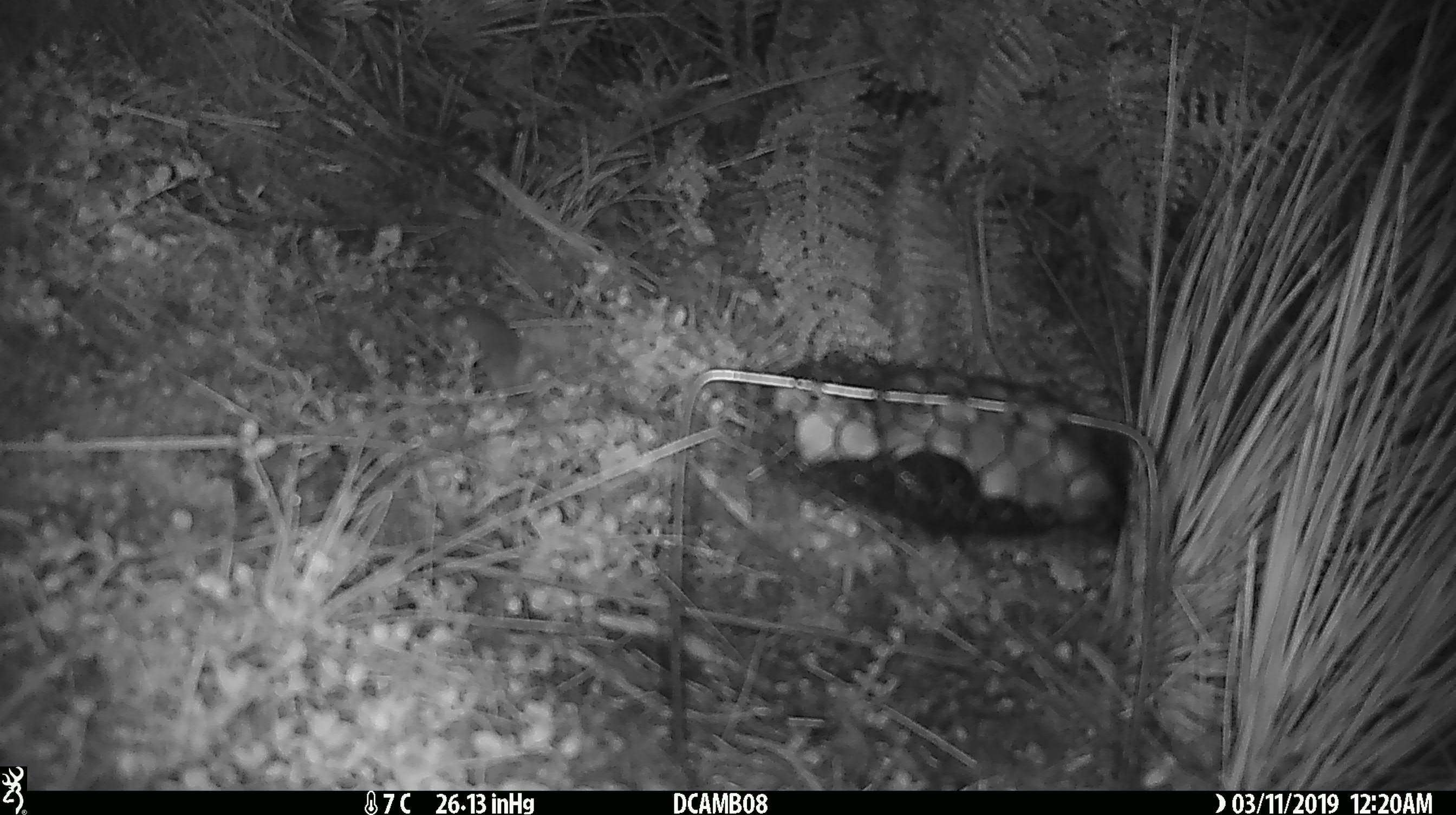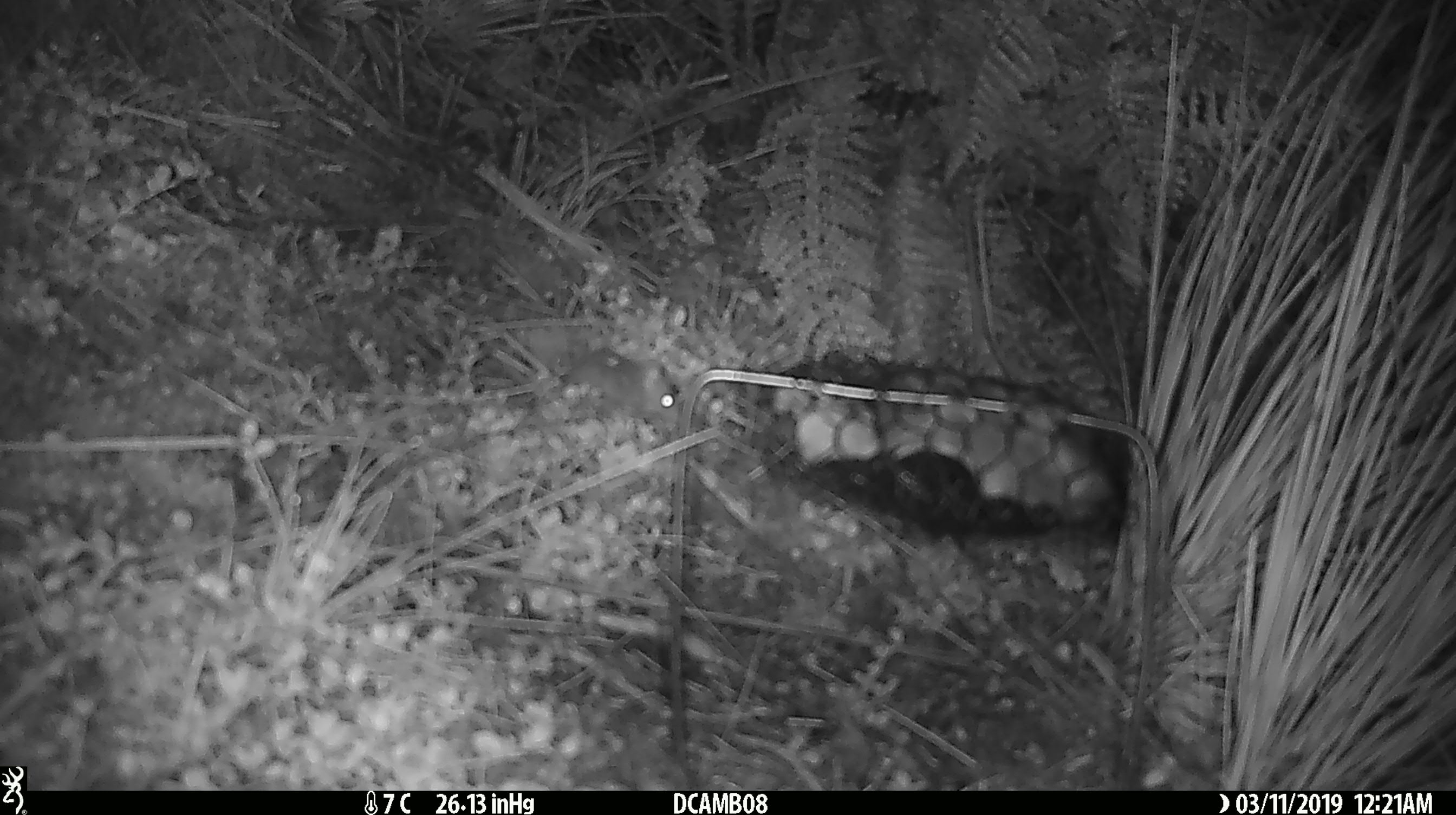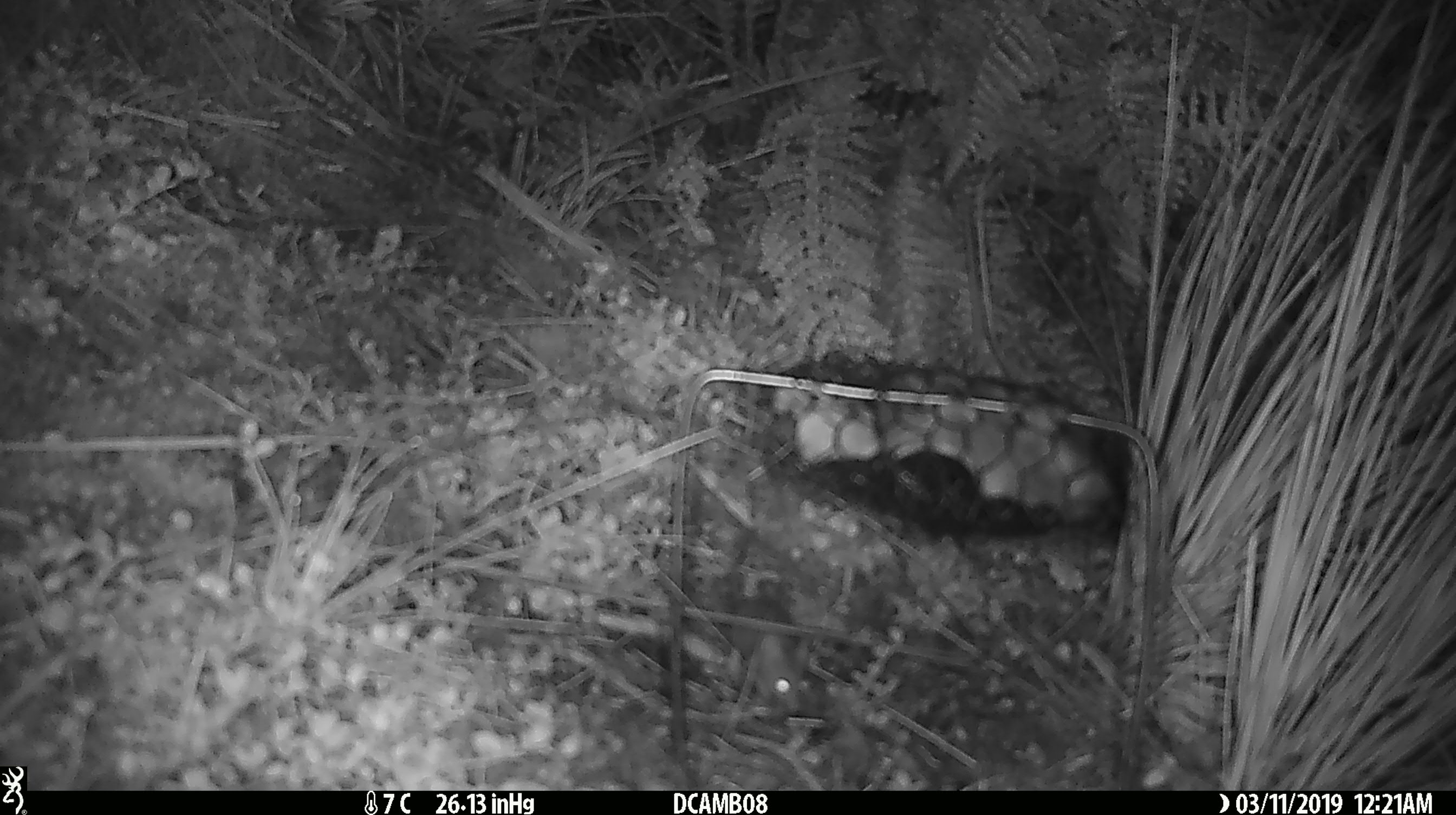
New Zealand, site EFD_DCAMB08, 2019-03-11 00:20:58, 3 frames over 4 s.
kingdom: Animalia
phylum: Chordata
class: Mammalia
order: Rodentia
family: Muridae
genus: Mus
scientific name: Mus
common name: mouse